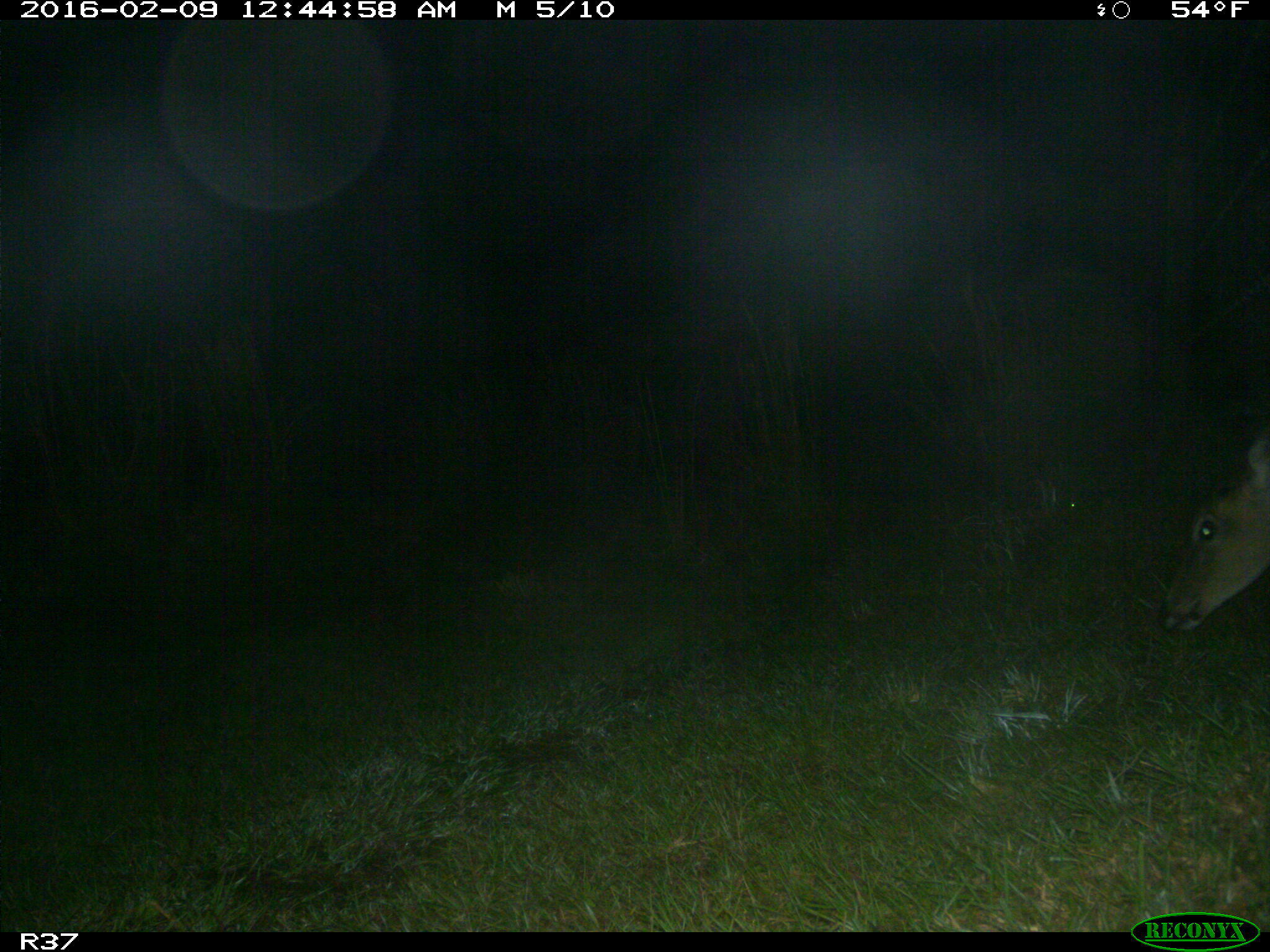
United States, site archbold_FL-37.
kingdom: Animalia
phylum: Chordata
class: Mammalia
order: Artiodactyla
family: Cervidae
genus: Odocoileus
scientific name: Odocoileus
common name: deer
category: unidentified deer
Unidentified deer (deer) (Odocoileus).